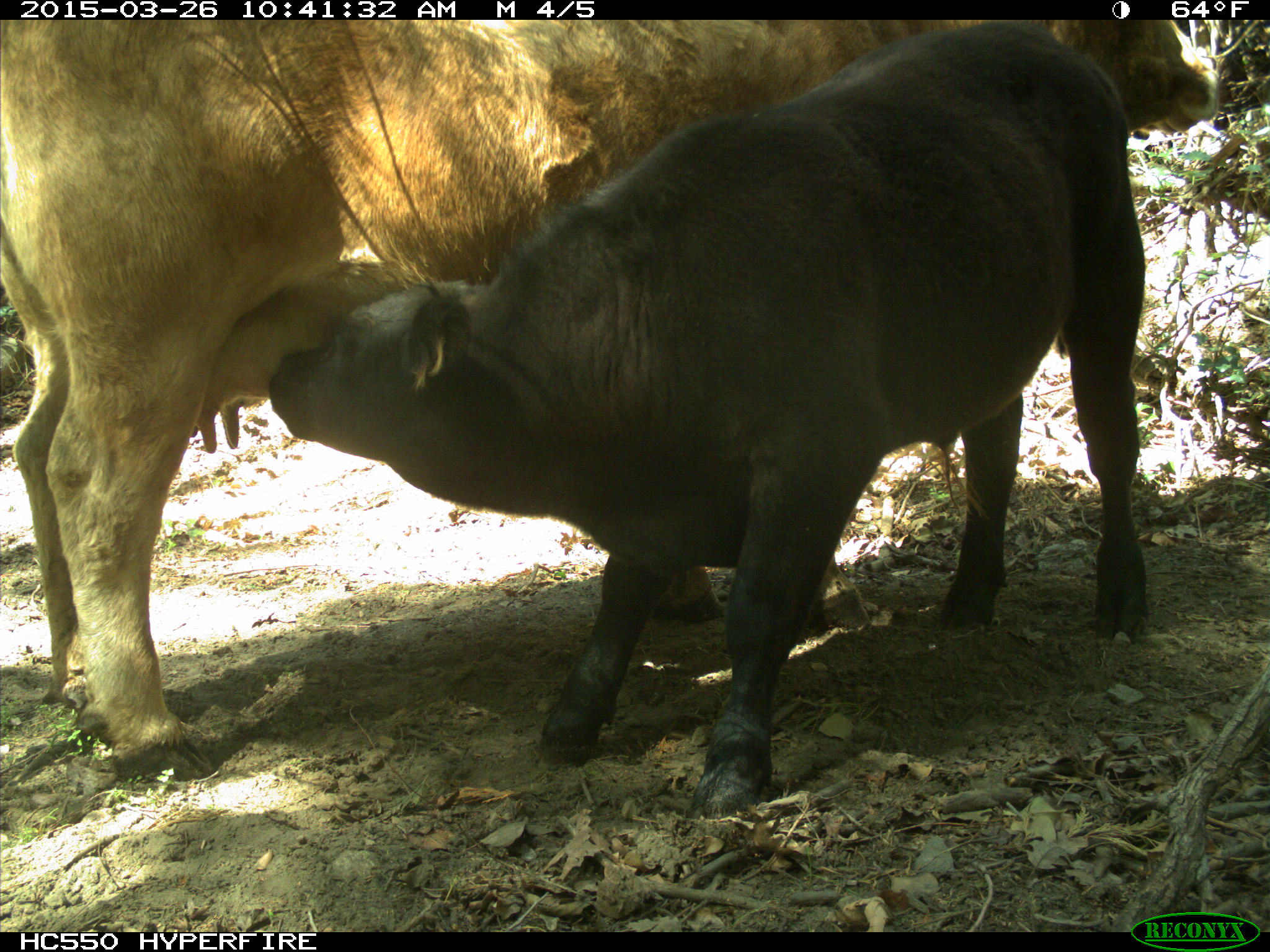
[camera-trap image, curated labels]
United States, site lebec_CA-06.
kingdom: Animalia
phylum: Chordata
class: Mammalia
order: Artiodactyla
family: Bovidae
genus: Bos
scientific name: Bos taurus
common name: domestic cow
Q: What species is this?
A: Bos taurus (domestic cow).